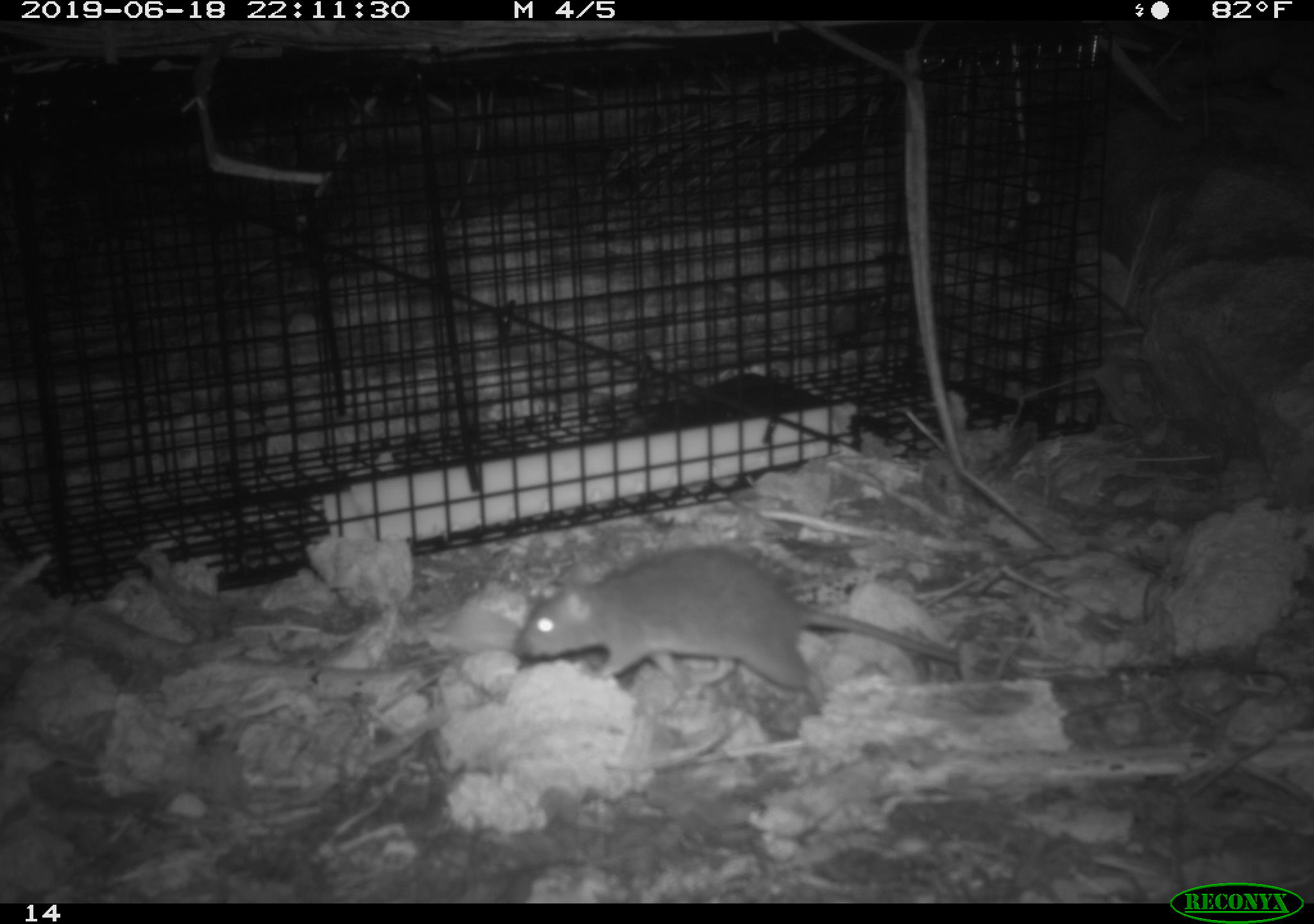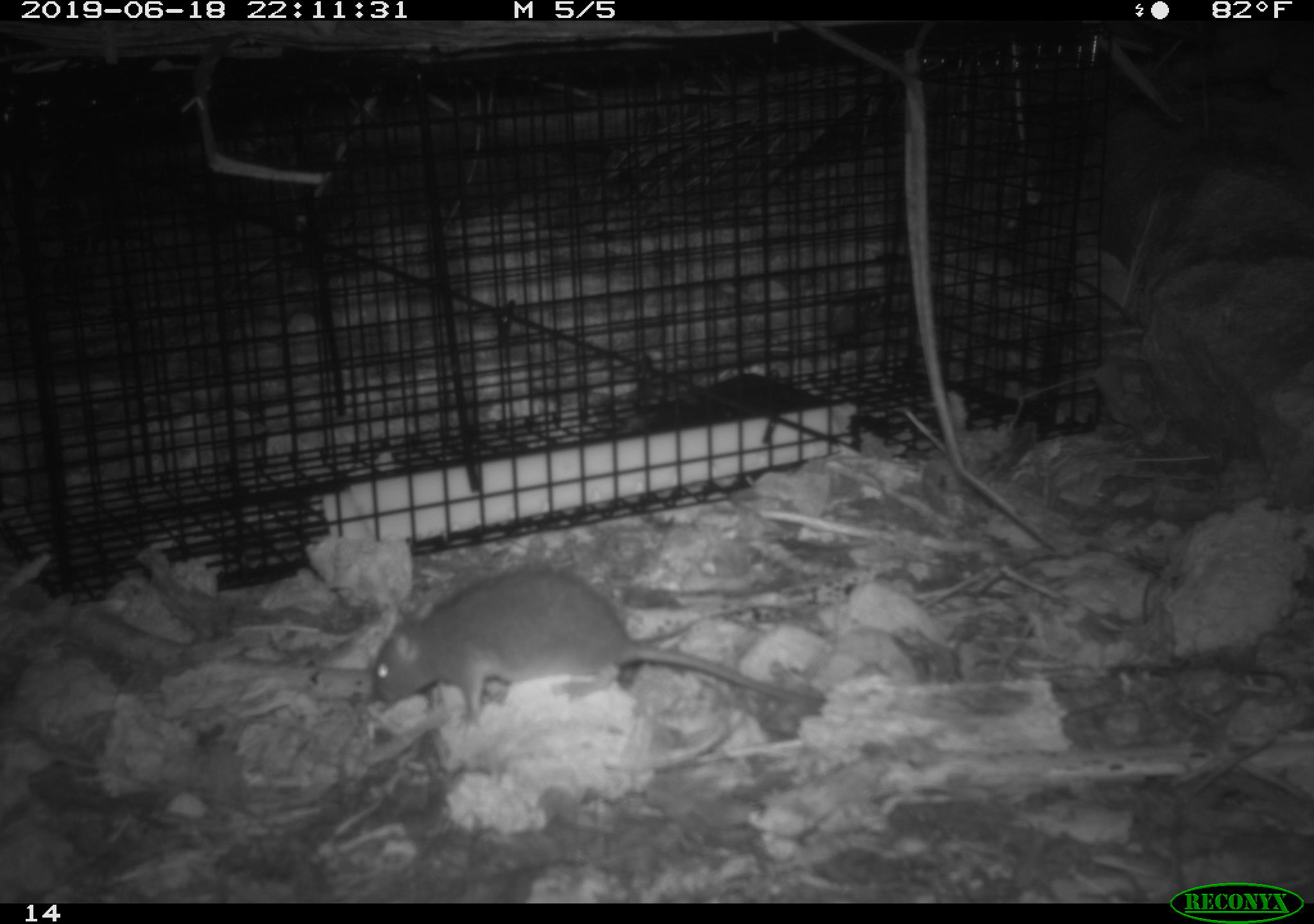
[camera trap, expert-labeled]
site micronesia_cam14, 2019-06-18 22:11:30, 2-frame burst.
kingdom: Animalia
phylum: Chordata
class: Mammalia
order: Rodentia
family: Muridae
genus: Rattus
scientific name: Rattus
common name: rat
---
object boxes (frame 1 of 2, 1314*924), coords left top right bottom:
rat: 509 548 972 709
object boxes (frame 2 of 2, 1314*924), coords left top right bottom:
rat: 363 566 829 728